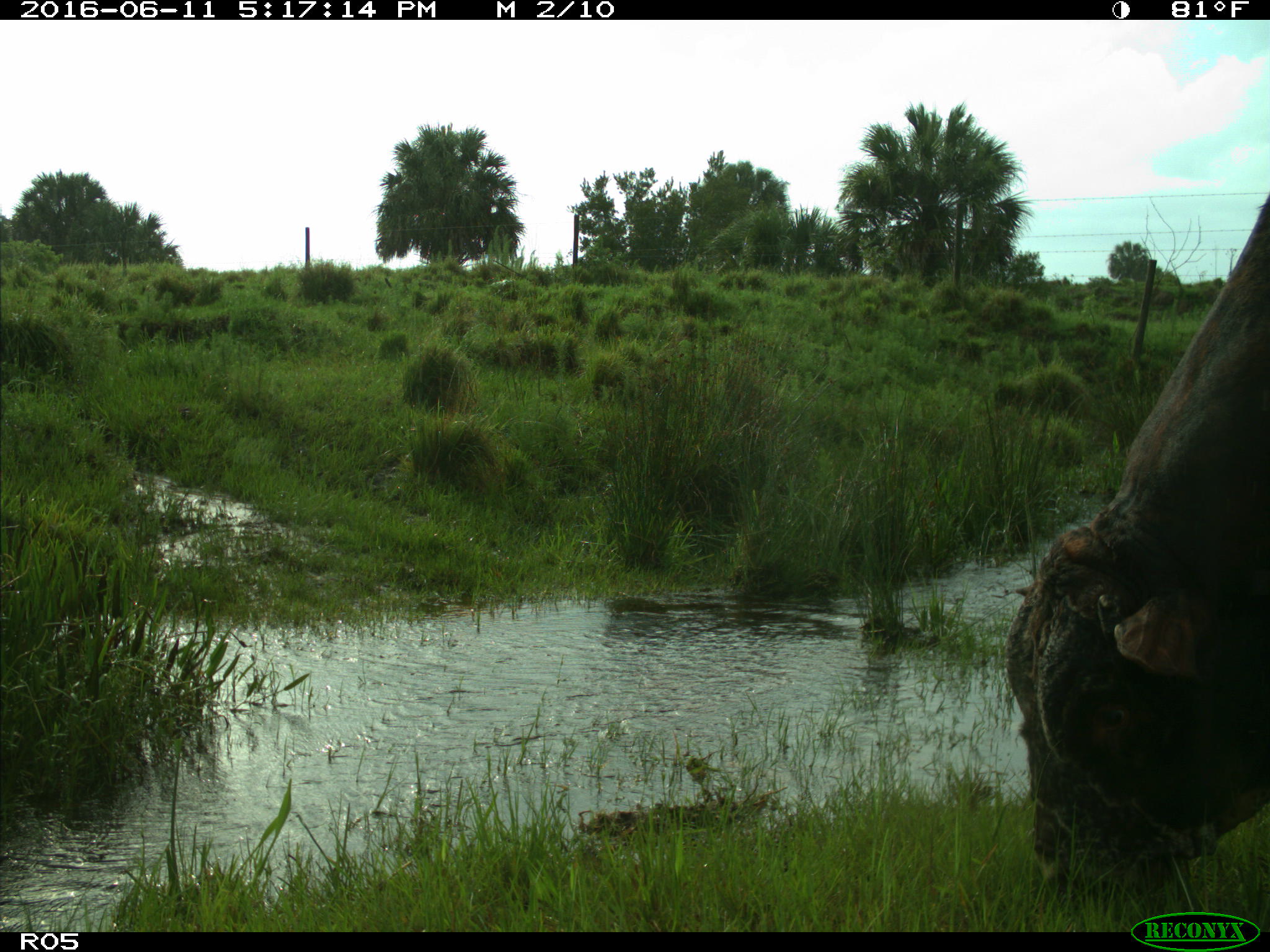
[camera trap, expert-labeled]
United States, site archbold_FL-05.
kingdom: Animalia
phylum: Chordata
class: Mammalia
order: Artiodactyla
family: Bovidae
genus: Bos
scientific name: Bos taurus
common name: domestic cow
Bos taurus (domestic cow).